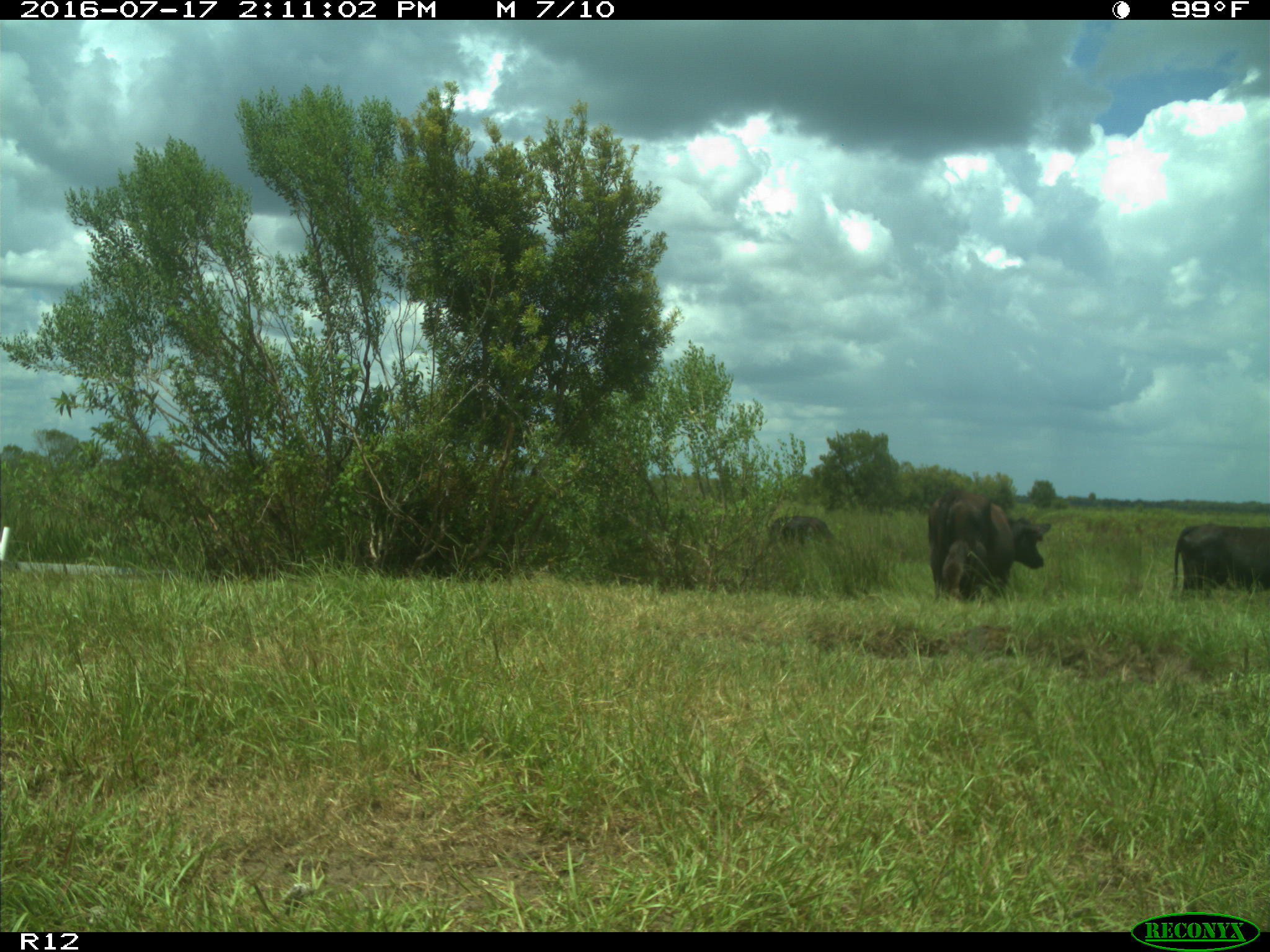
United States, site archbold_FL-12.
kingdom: Animalia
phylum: Chordata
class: Mammalia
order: Artiodactyla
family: Bovidae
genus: Bos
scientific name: Bos taurus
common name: domestic cow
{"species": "Bos taurus (domestic cow)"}